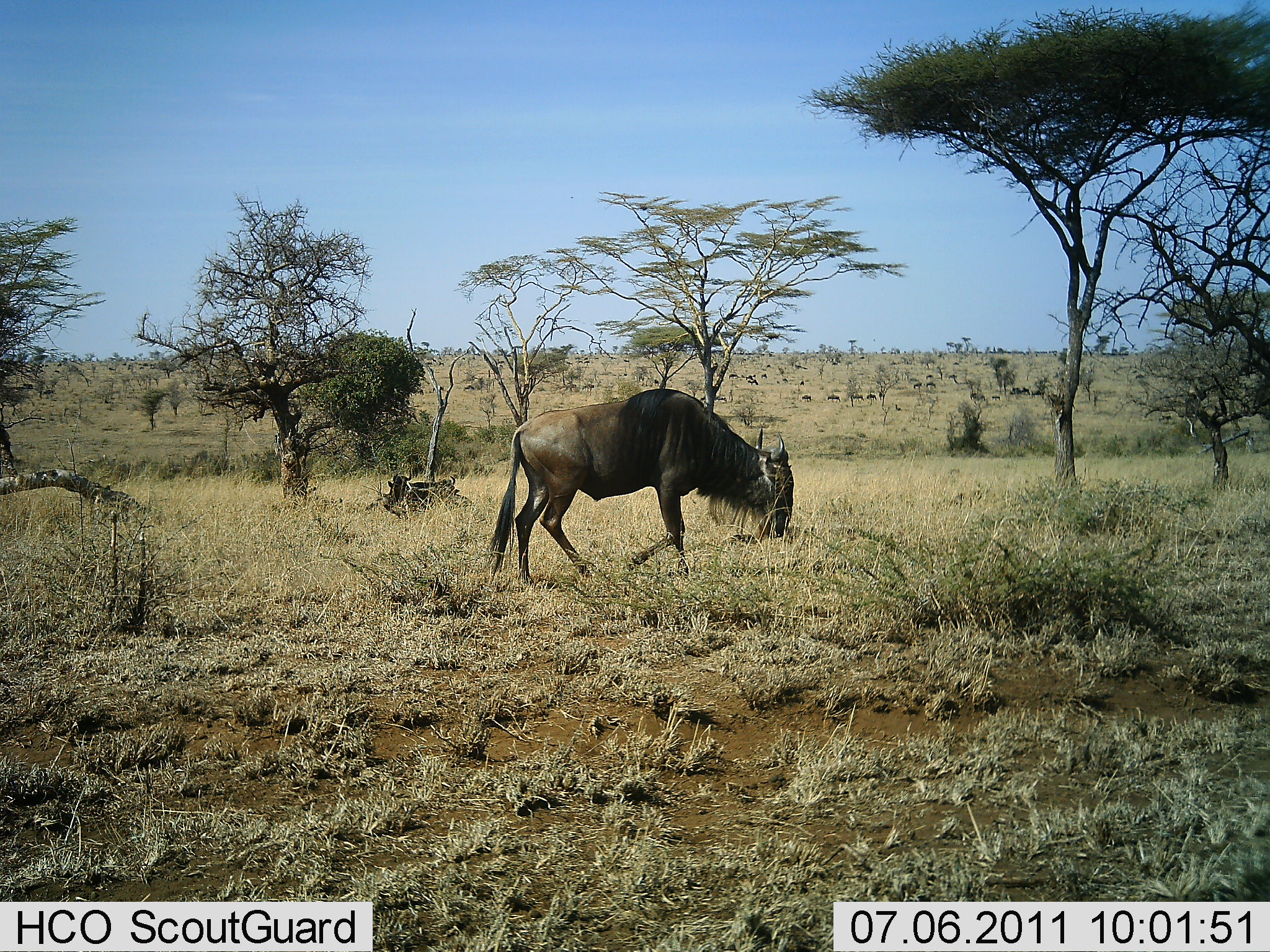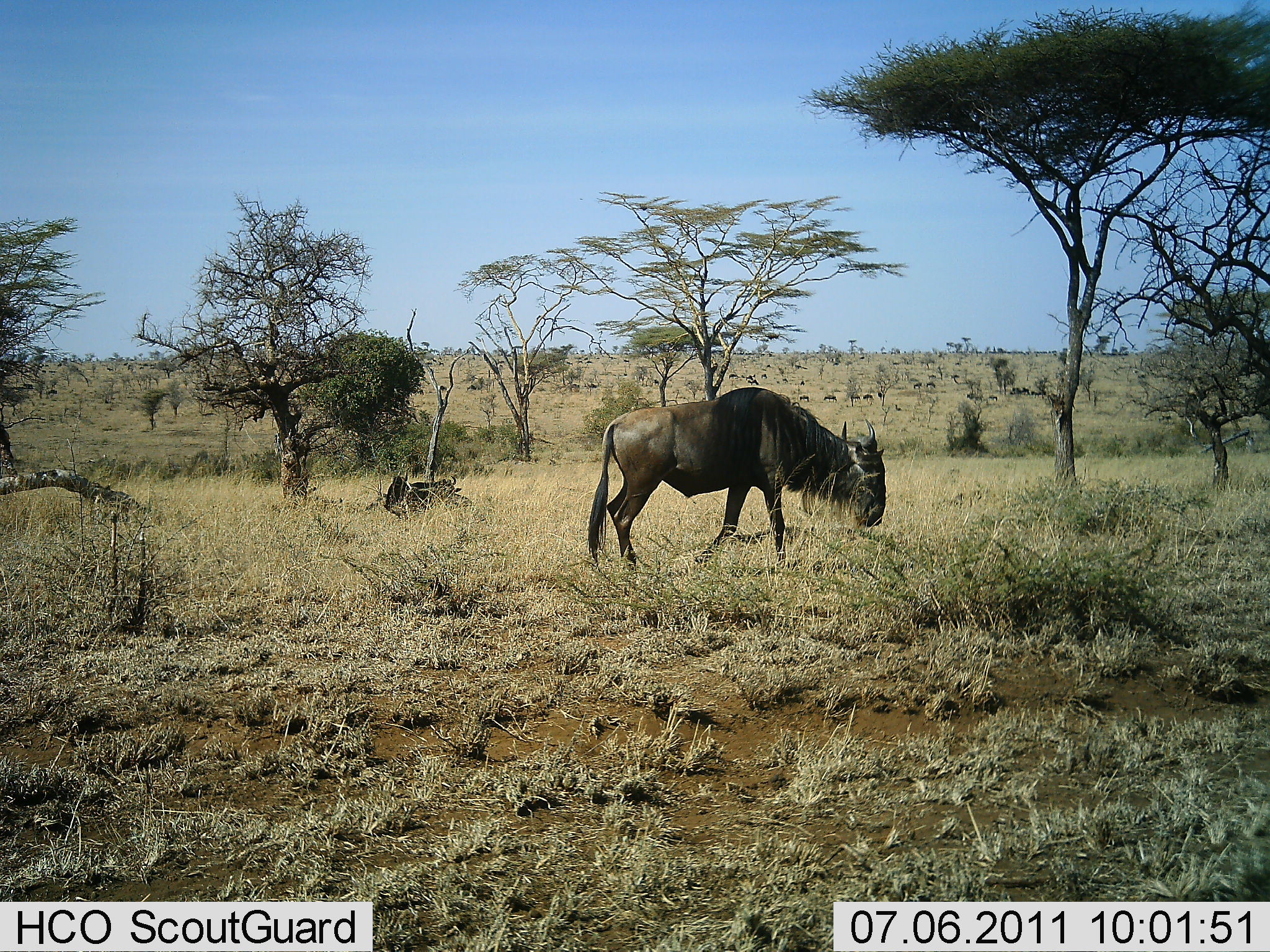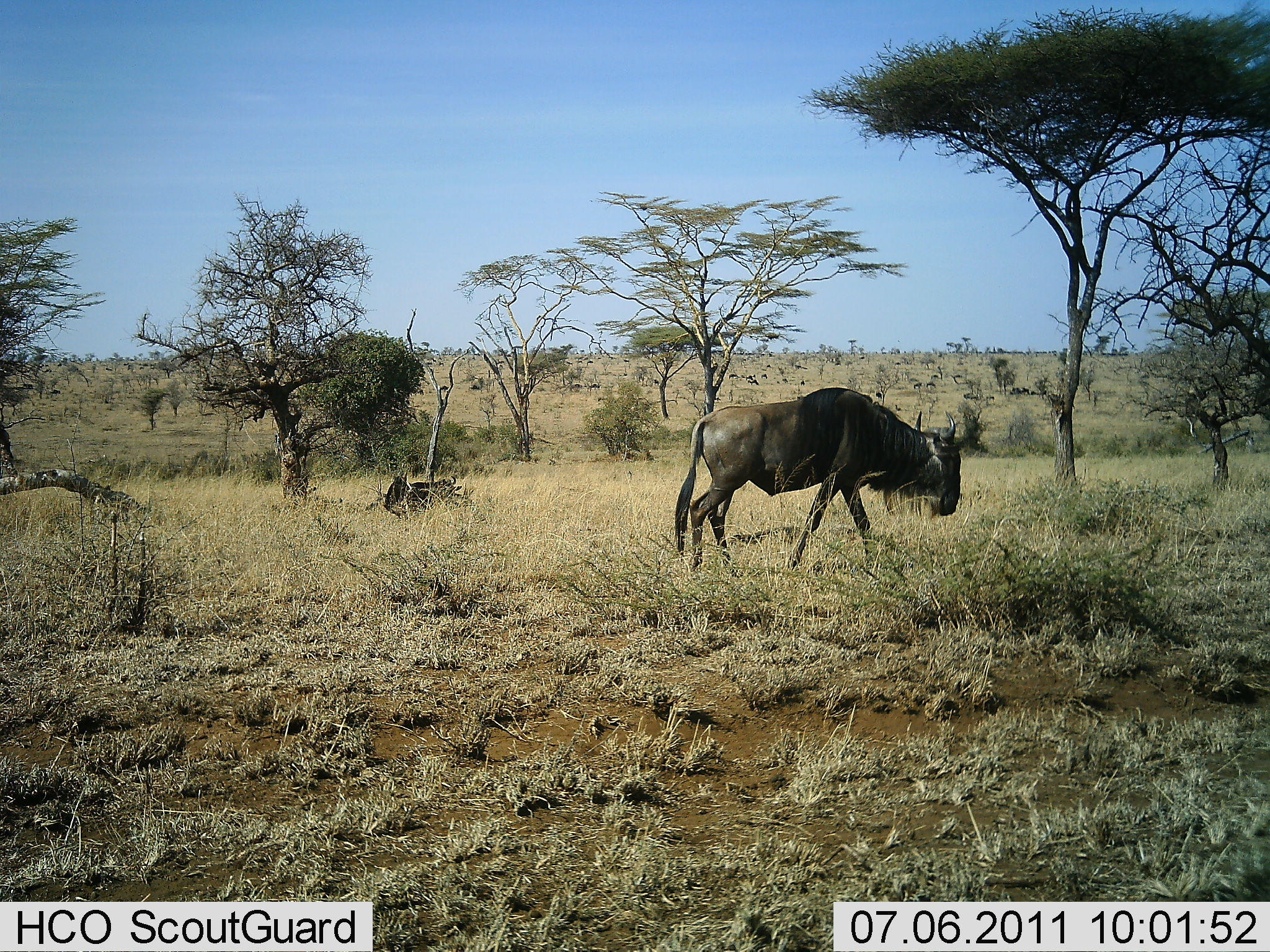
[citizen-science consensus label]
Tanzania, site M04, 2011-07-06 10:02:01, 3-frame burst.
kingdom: Animalia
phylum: Chordata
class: Mammalia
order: Artiodactyla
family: Bovidae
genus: Connochaetes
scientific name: Connochaetes taurinus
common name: blue wildebeest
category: wildebeest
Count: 2.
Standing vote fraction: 14%.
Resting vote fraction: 50%.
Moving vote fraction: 93%.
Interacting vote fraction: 0%.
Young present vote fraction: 7%.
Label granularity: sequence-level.